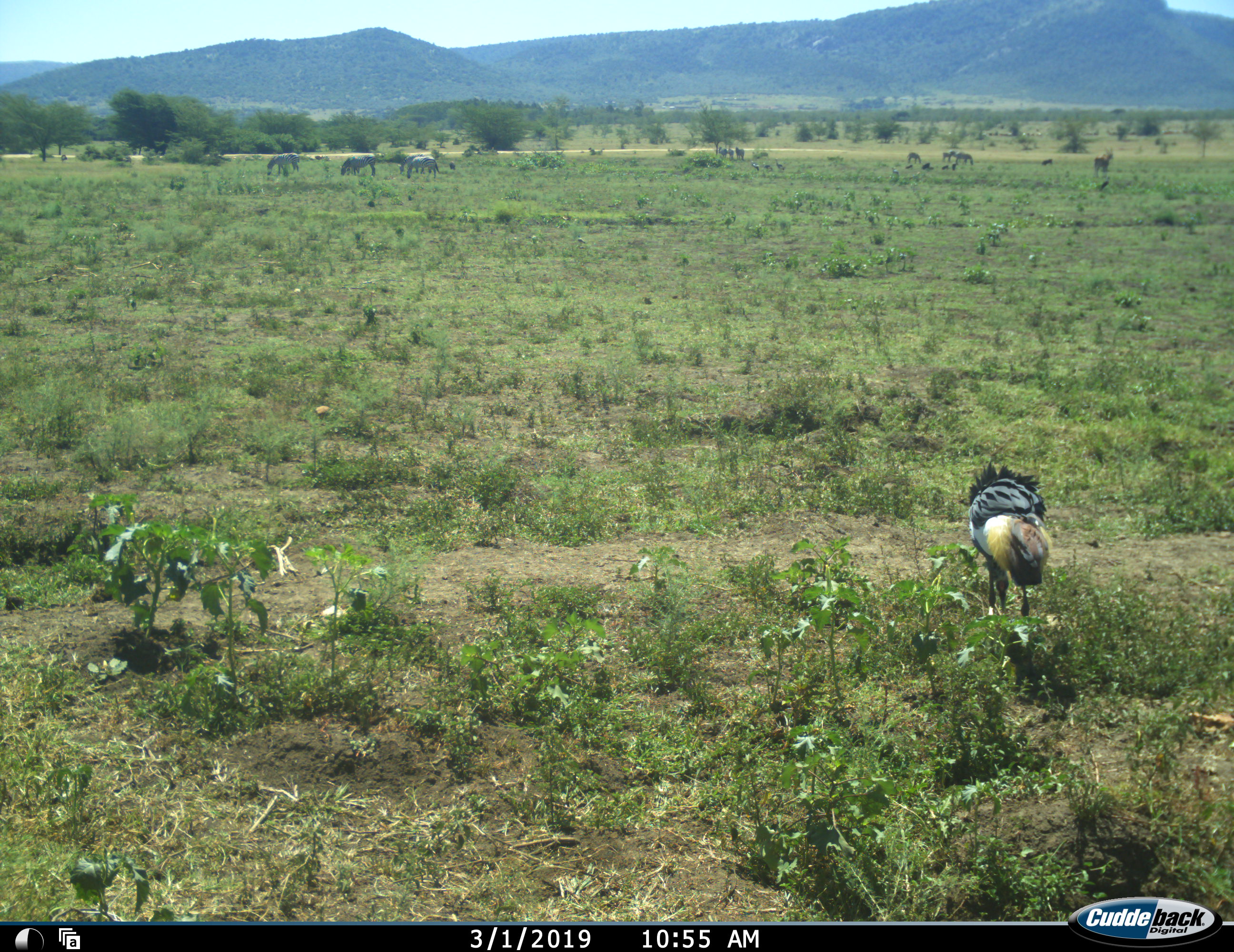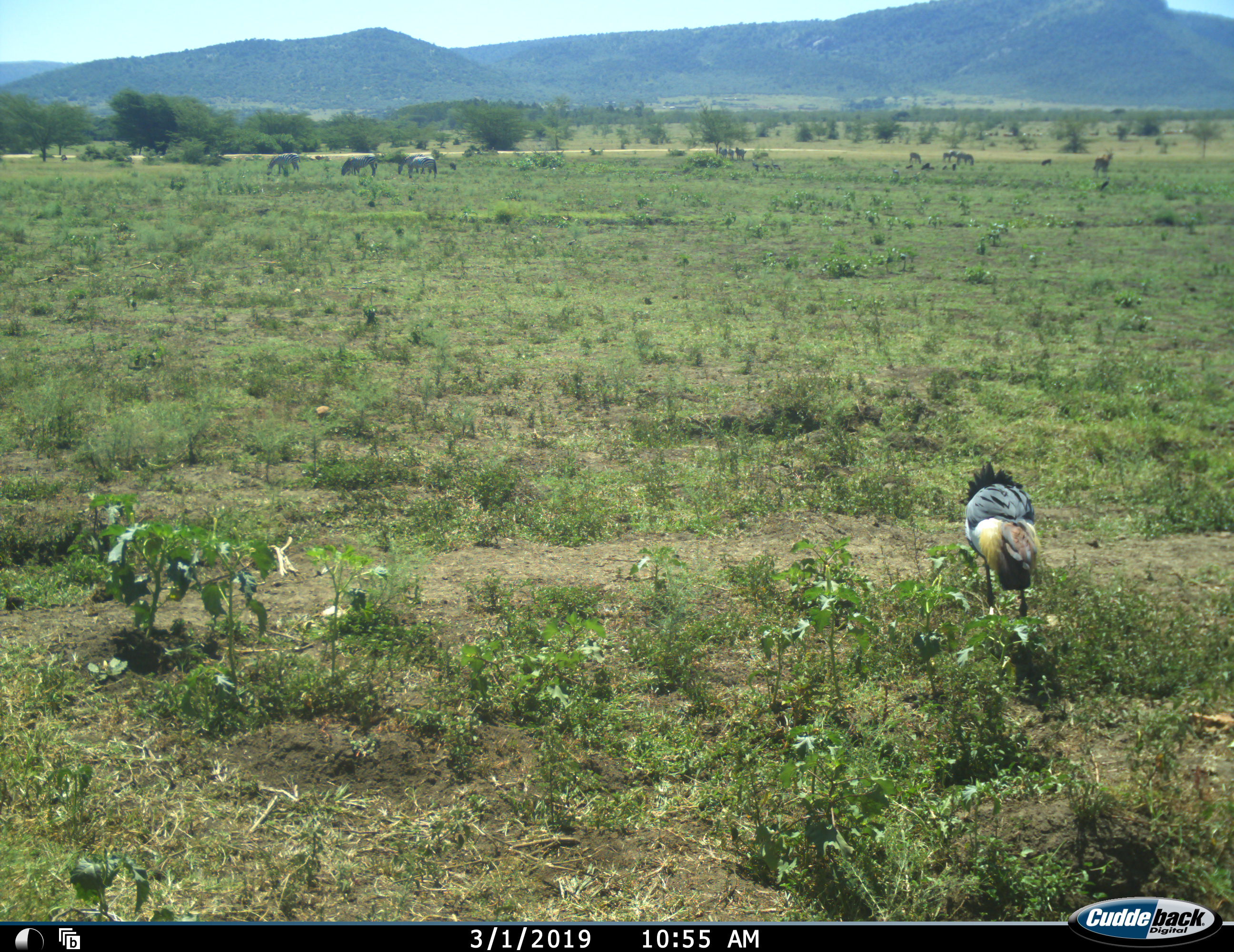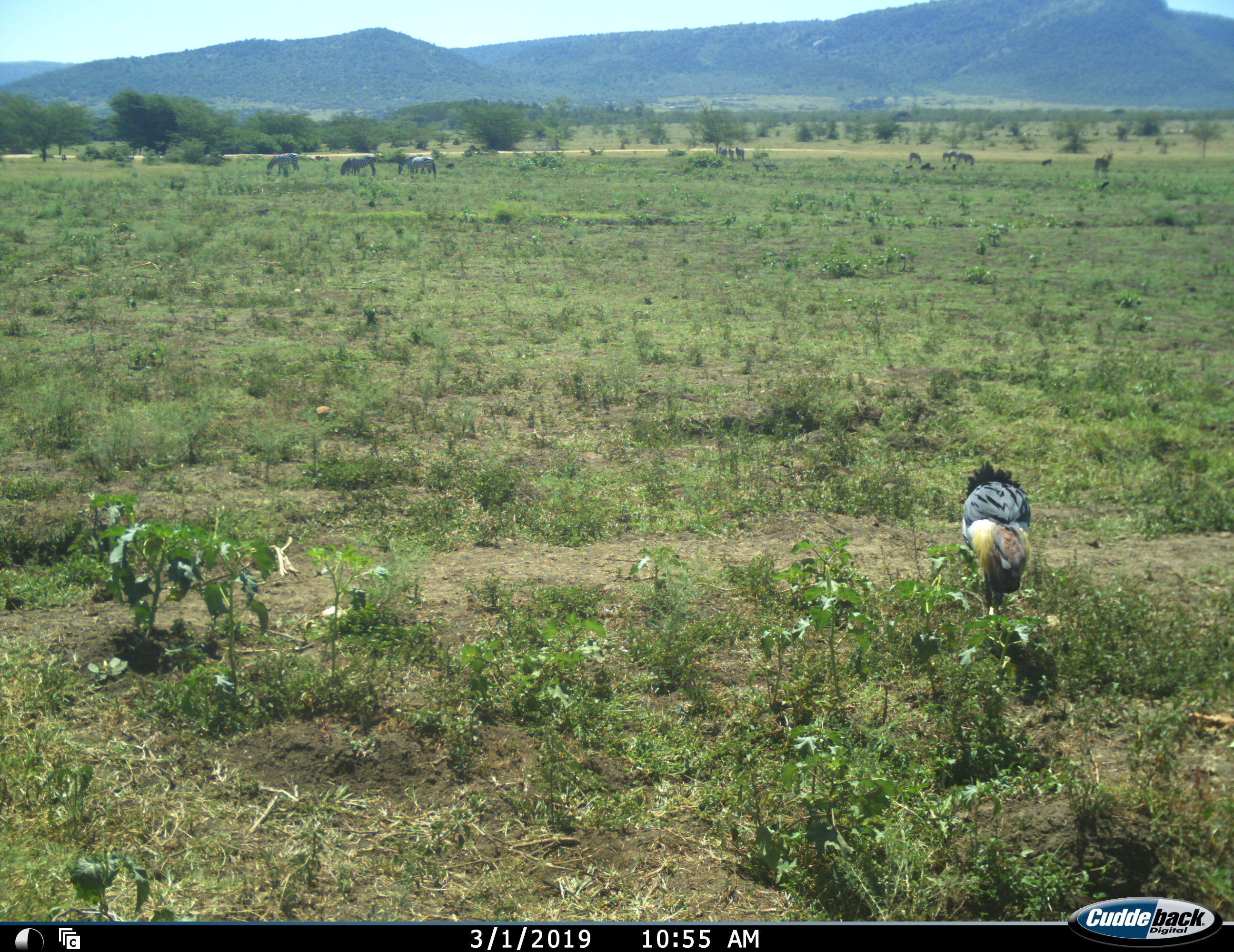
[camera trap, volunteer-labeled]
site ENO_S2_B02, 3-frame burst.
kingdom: Animalia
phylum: Chordata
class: Aves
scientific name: Aves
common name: bird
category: birdother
Birdother (bird) (Aves), count 1. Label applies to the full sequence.